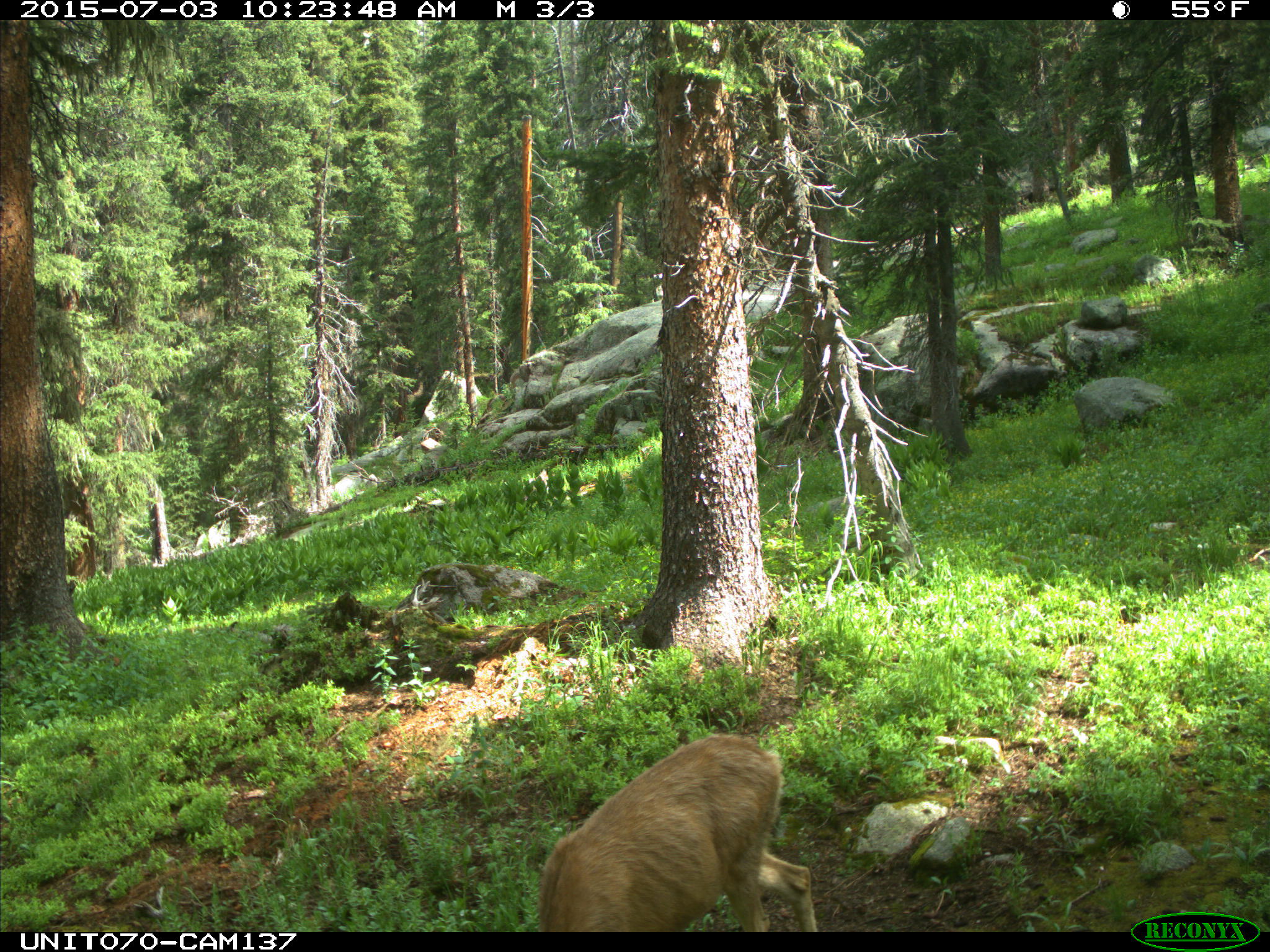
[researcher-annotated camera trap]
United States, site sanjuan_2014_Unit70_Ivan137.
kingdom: Animalia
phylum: Chordata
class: Mammalia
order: Artiodactyla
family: Cervidae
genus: Odocoileus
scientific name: Odocoileus hemionus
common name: mule deer